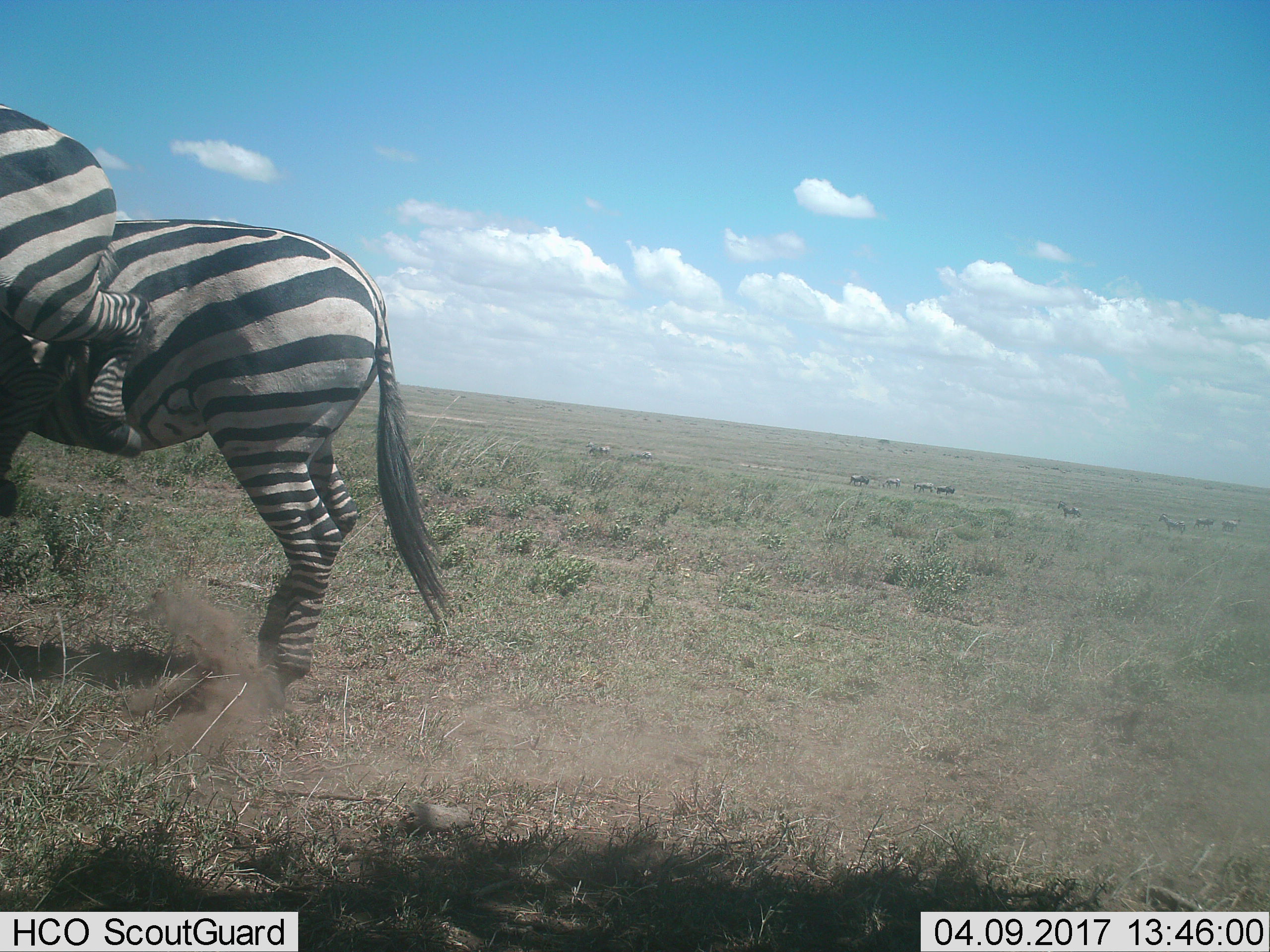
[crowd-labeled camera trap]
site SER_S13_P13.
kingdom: Animalia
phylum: Chordata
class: Mammalia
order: Perissodactyla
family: Equidae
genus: Equus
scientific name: Equus quagga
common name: plains zebra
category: zebraplains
Zebraplains (plains zebra) (Equus quagga), count 5. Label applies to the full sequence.